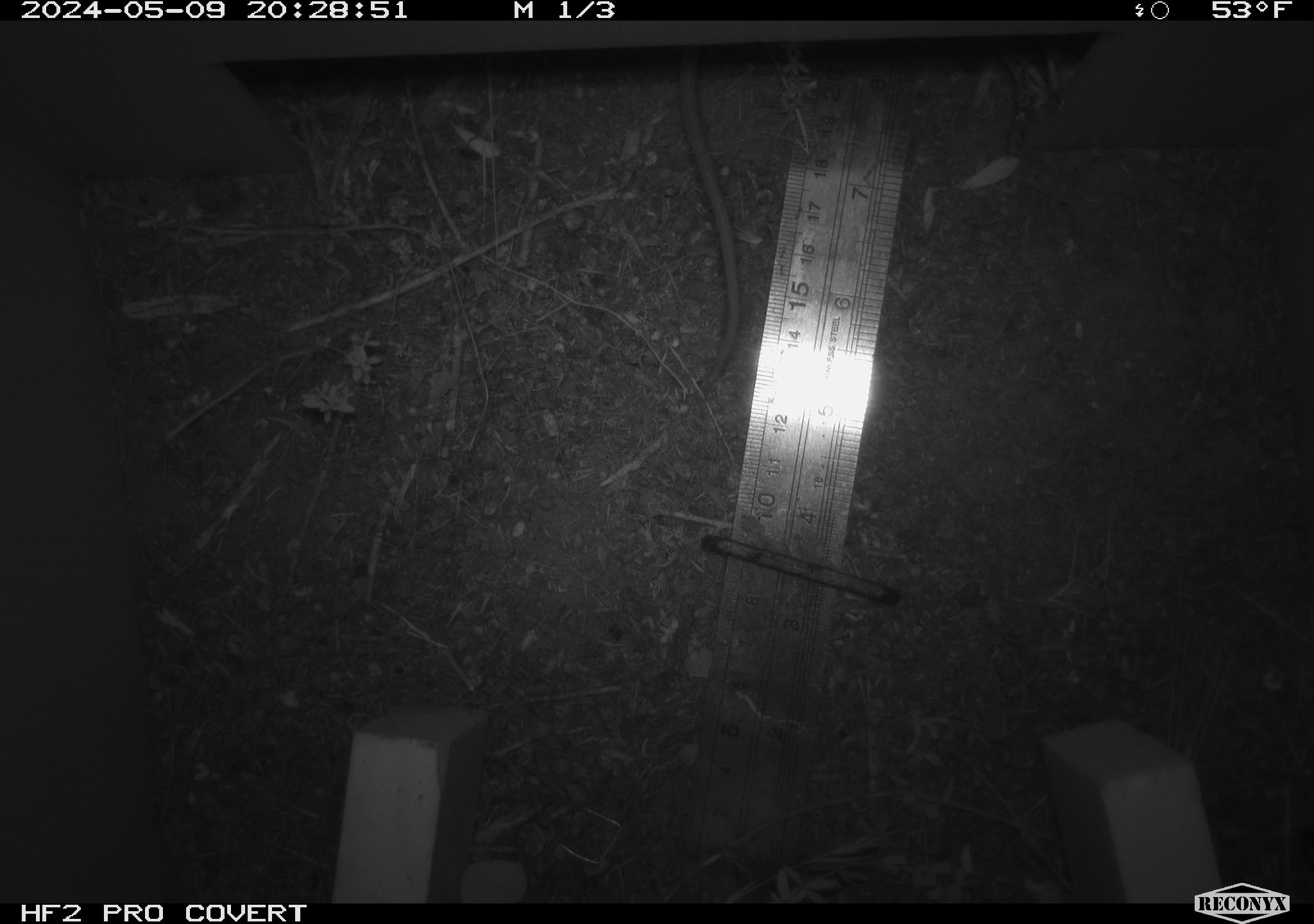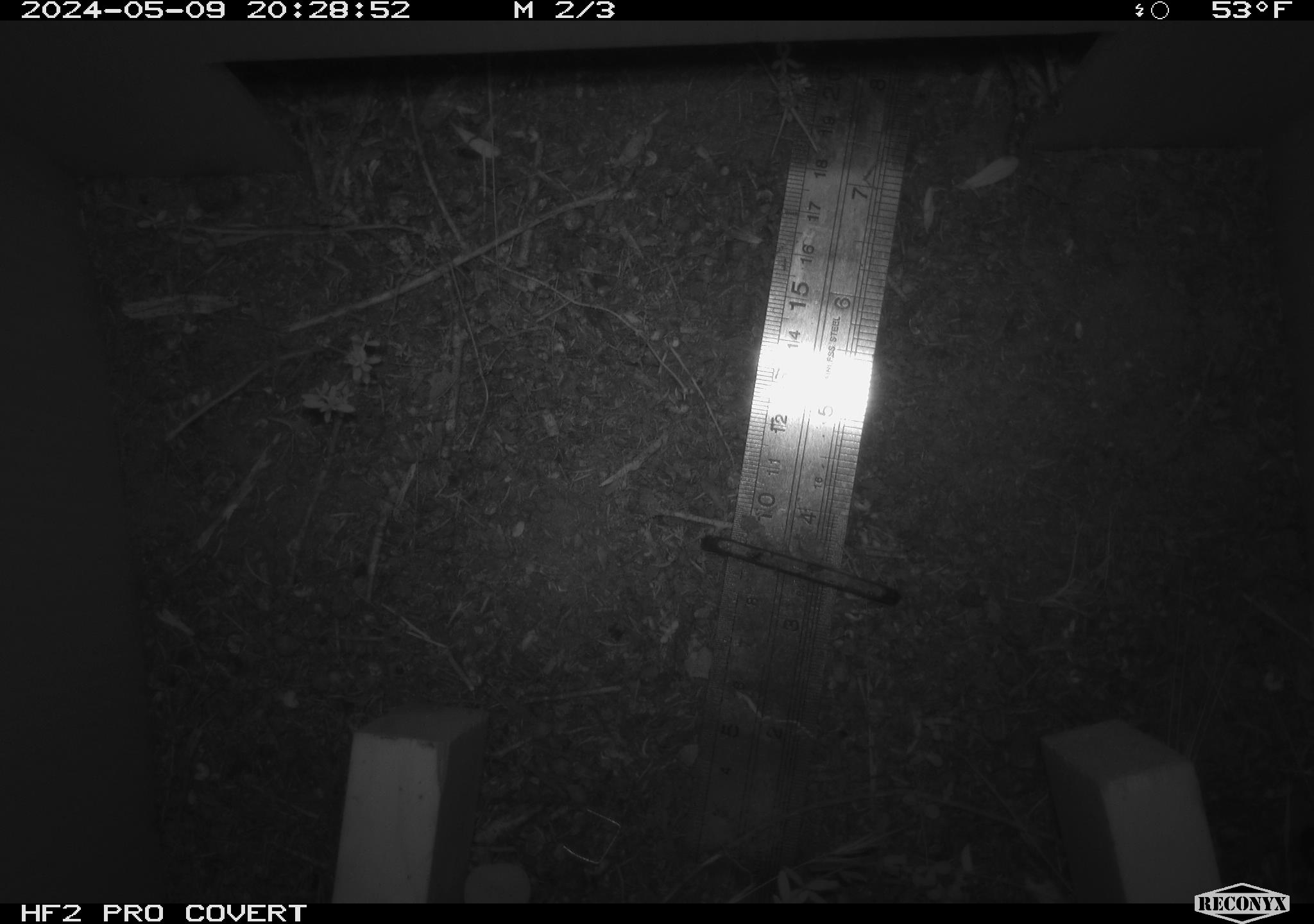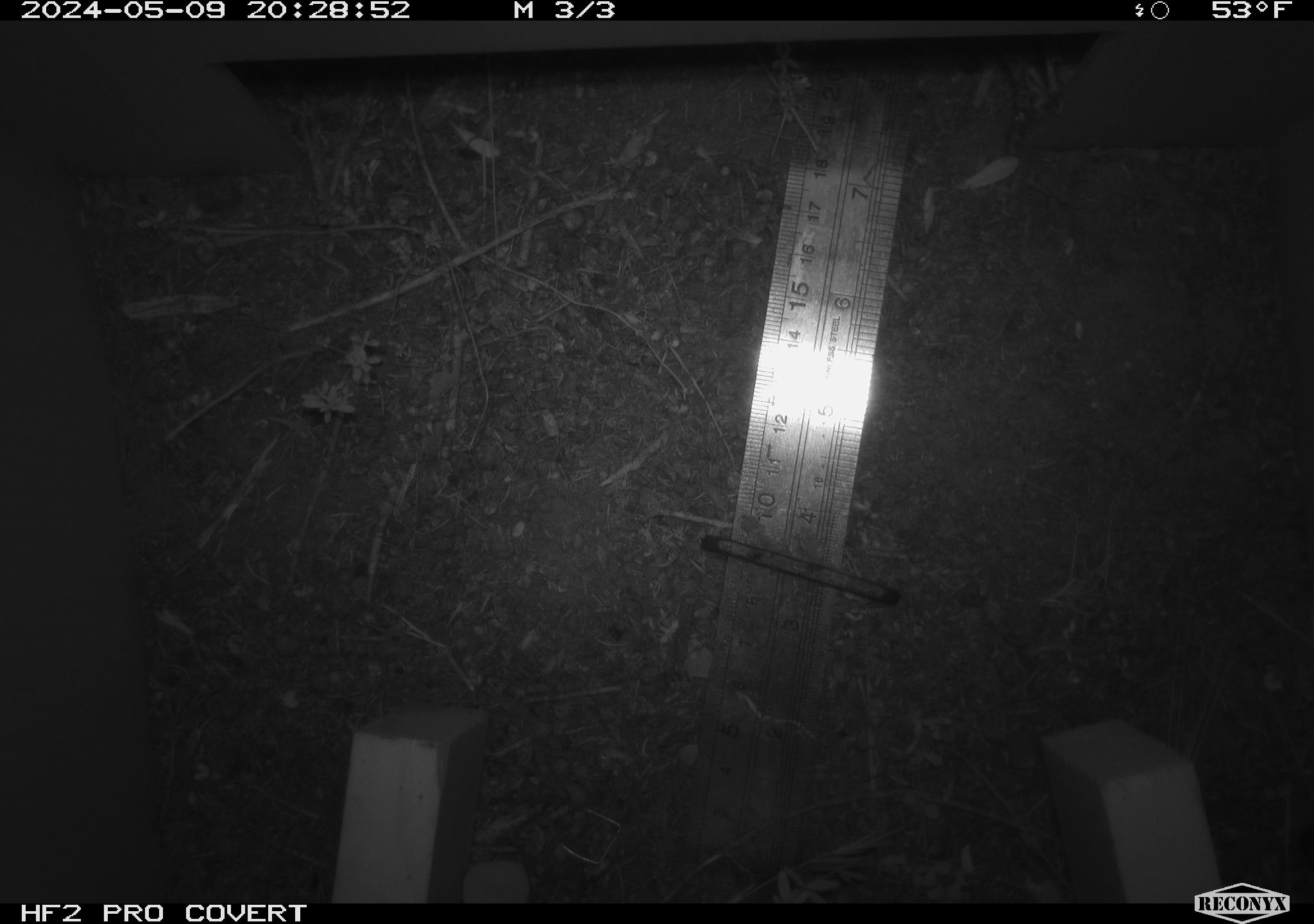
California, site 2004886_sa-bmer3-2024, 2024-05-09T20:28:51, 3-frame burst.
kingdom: Animalia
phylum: Chordata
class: Mammalia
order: Rodentia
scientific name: Rodentia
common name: mouse species